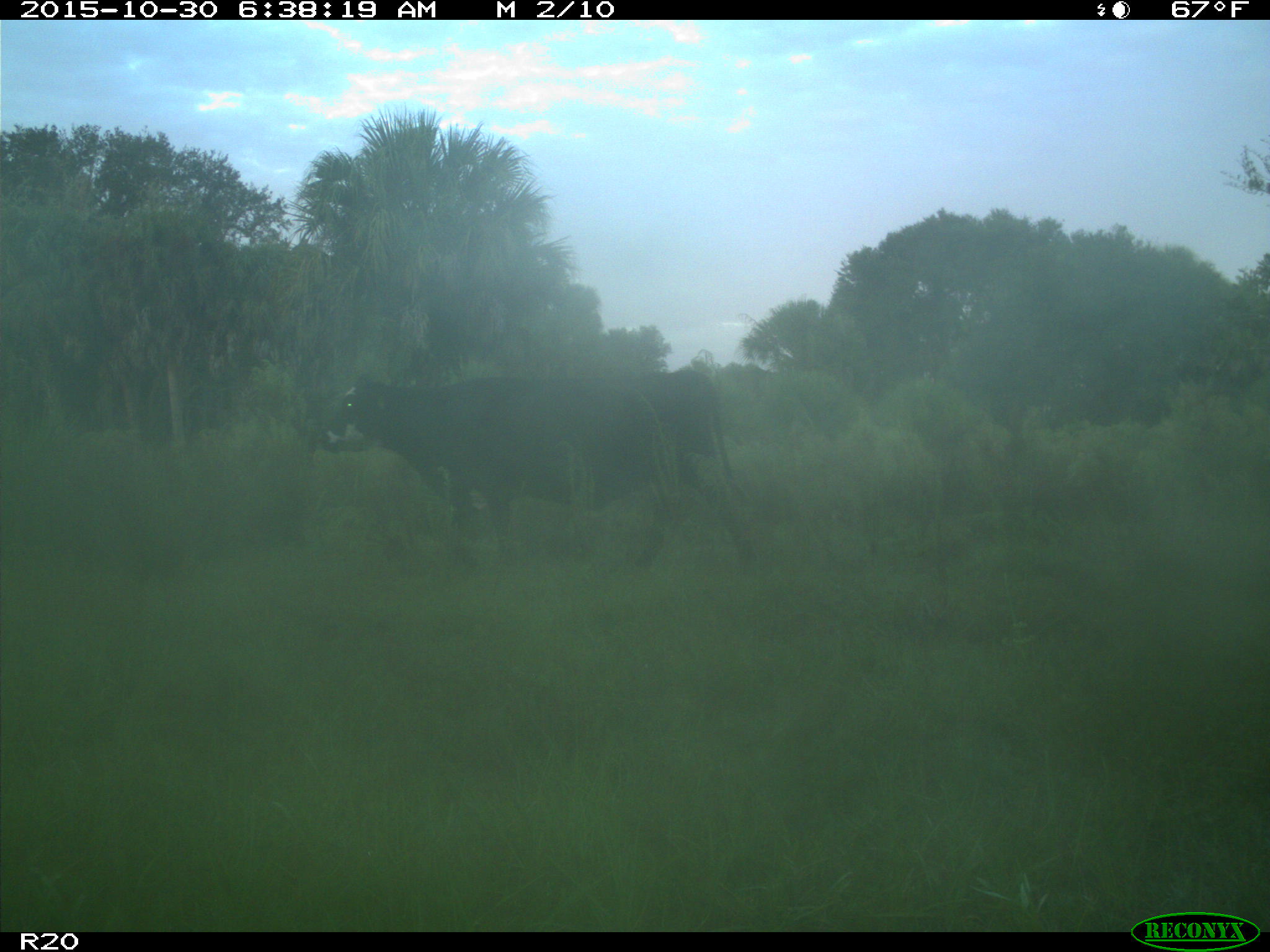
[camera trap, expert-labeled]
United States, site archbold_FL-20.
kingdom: Animalia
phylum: Chordata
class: Mammalia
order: Artiodactyla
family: Bovidae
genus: Bos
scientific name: Bos taurus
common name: domestic cow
Bos taurus (domestic cow).